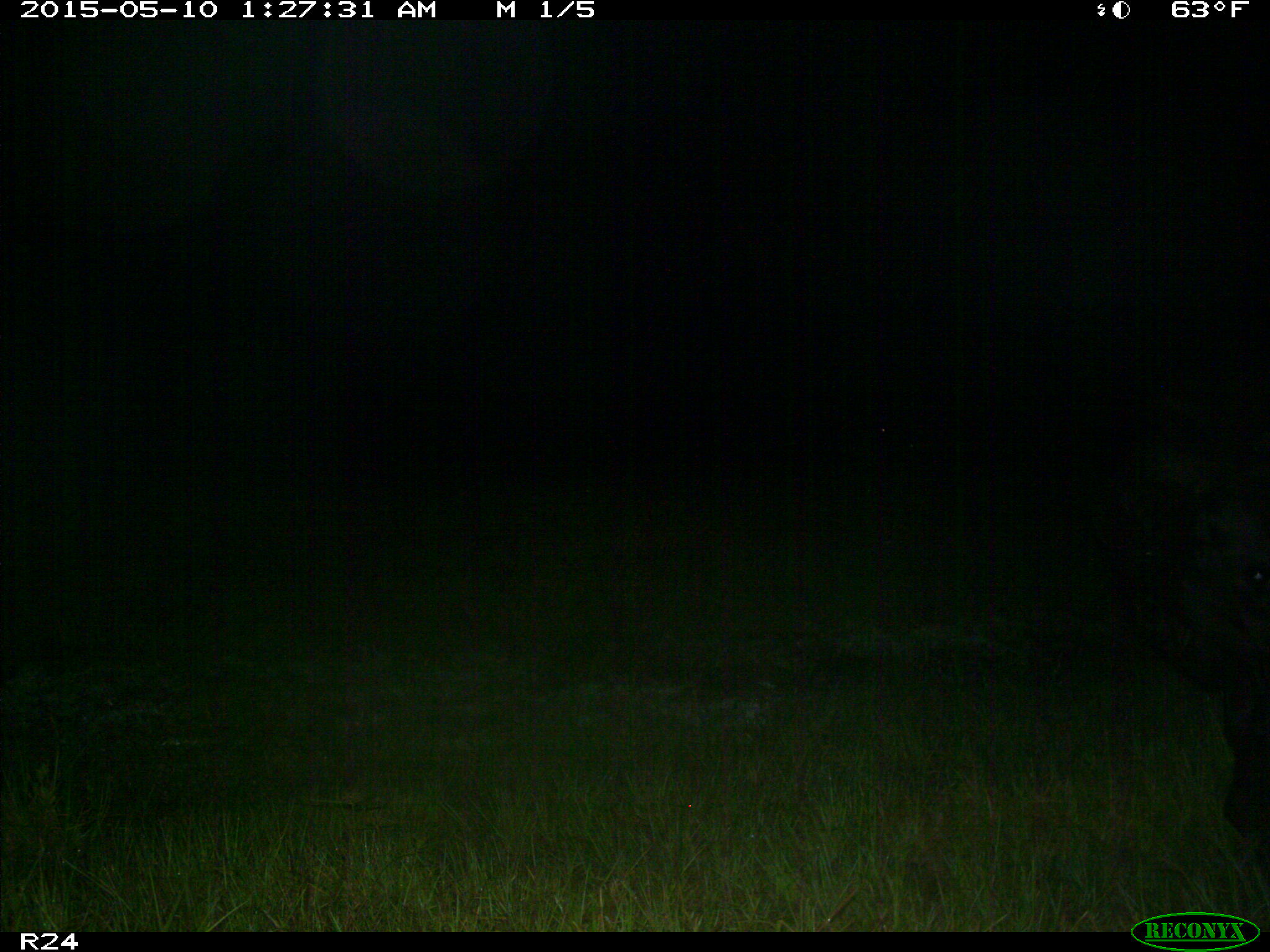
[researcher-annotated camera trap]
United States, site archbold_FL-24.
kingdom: Animalia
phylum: Chordata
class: Mammalia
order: Artiodactyla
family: Bovidae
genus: Bos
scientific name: Bos taurus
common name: domestic cow